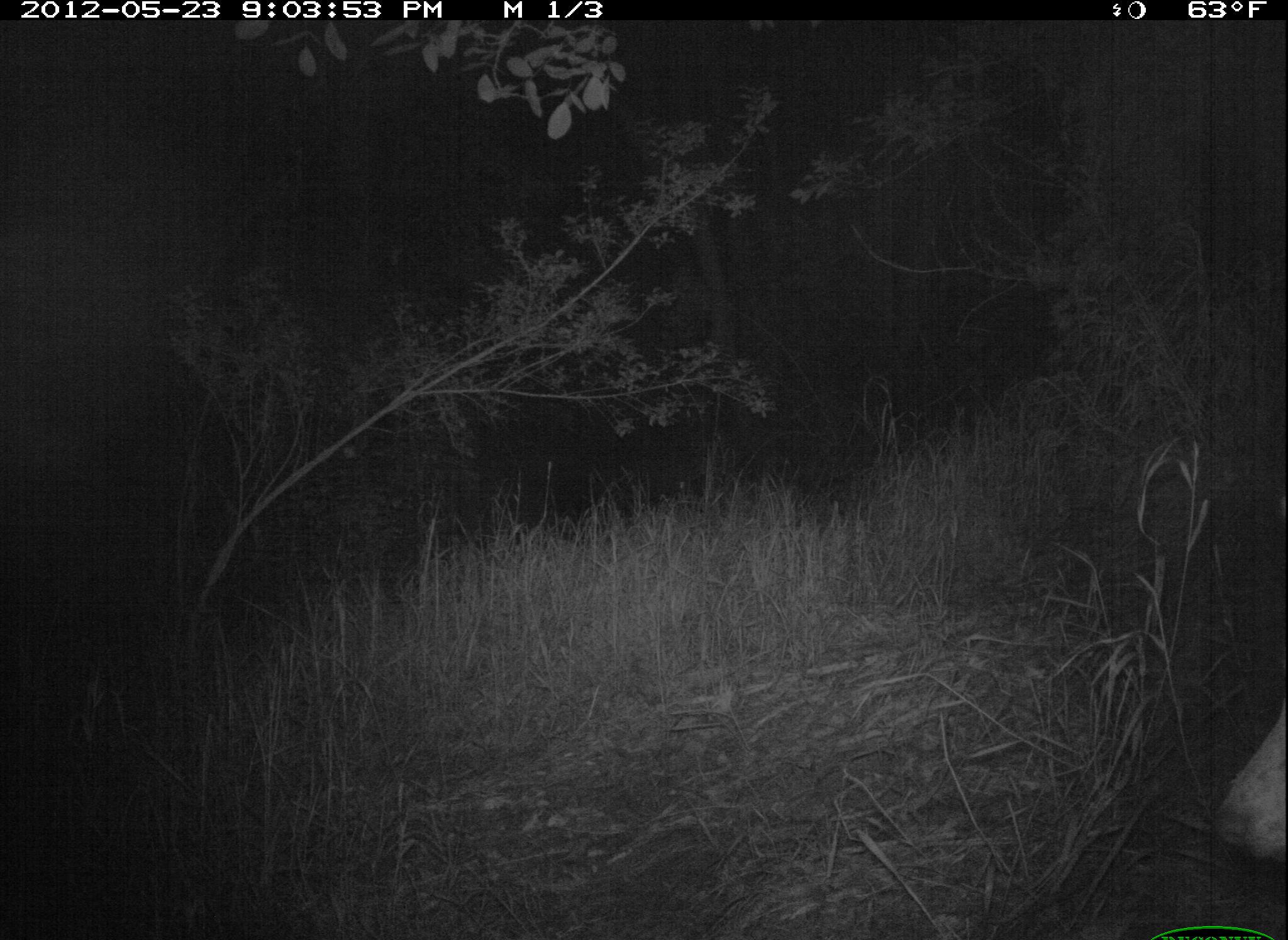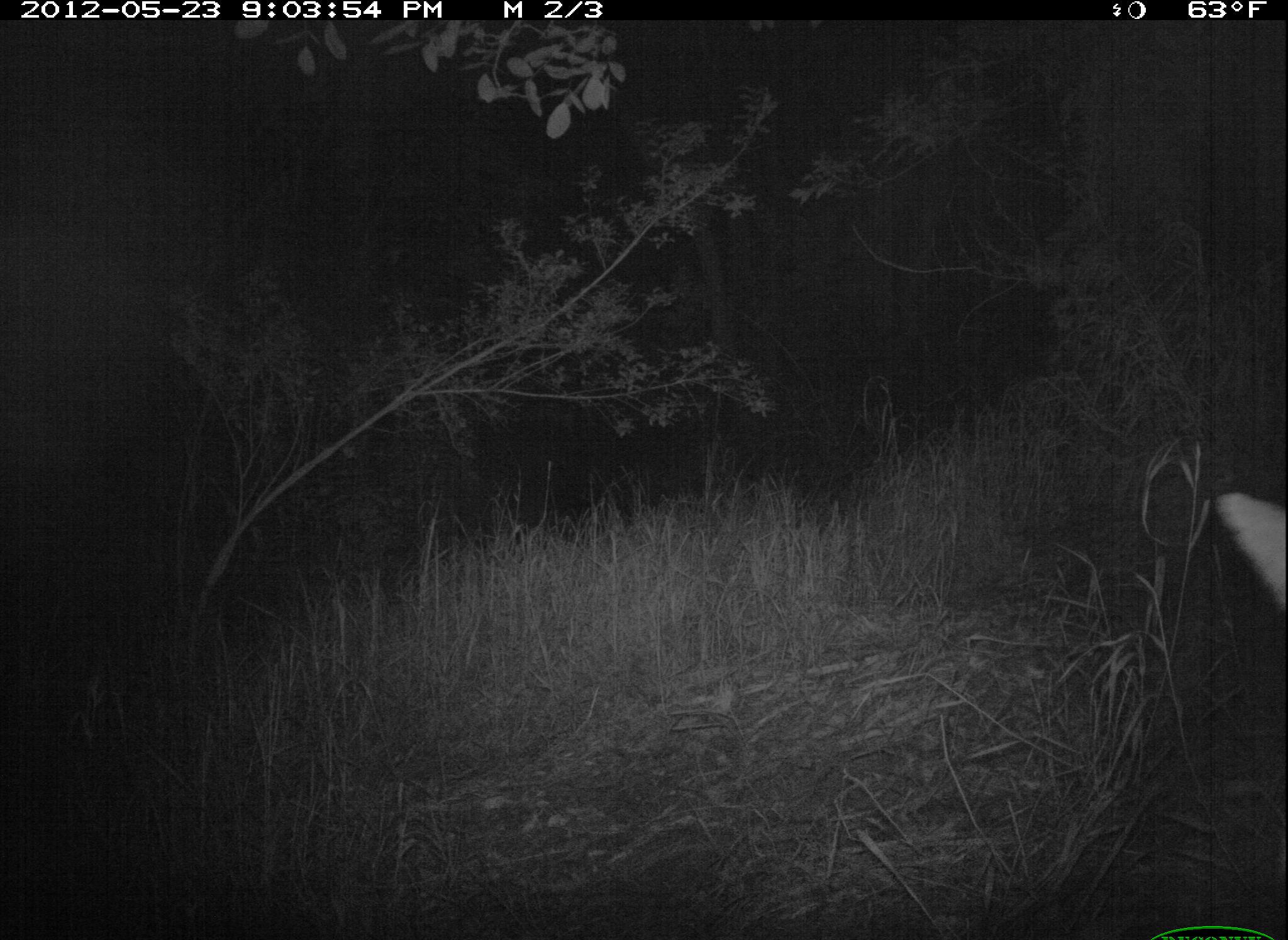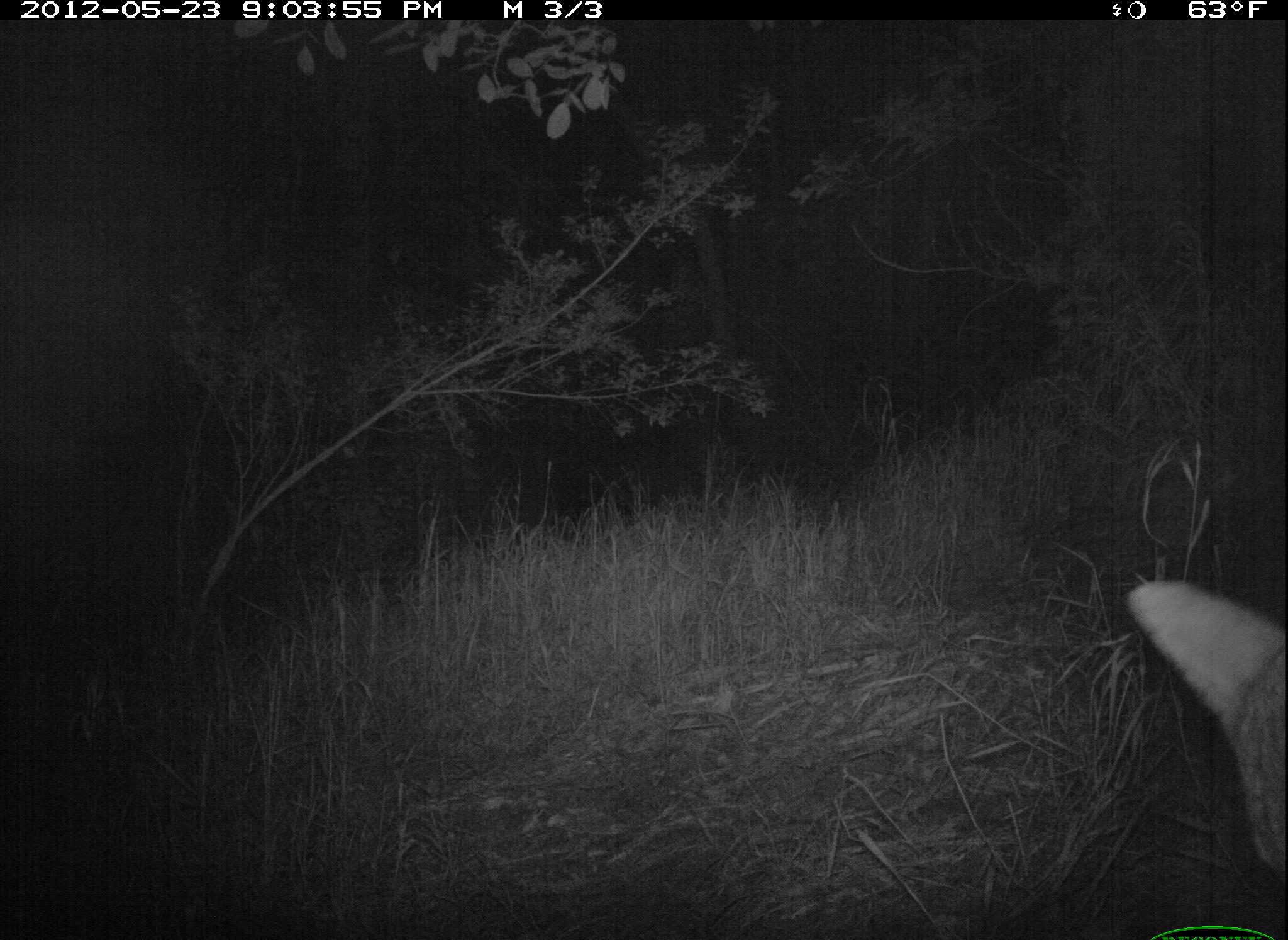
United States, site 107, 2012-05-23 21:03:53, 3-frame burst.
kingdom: Animalia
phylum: Chordata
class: Mammalia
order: Carnivora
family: Canidae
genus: Canis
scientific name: Canis latrans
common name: coyote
Coyote (Canis latrans).